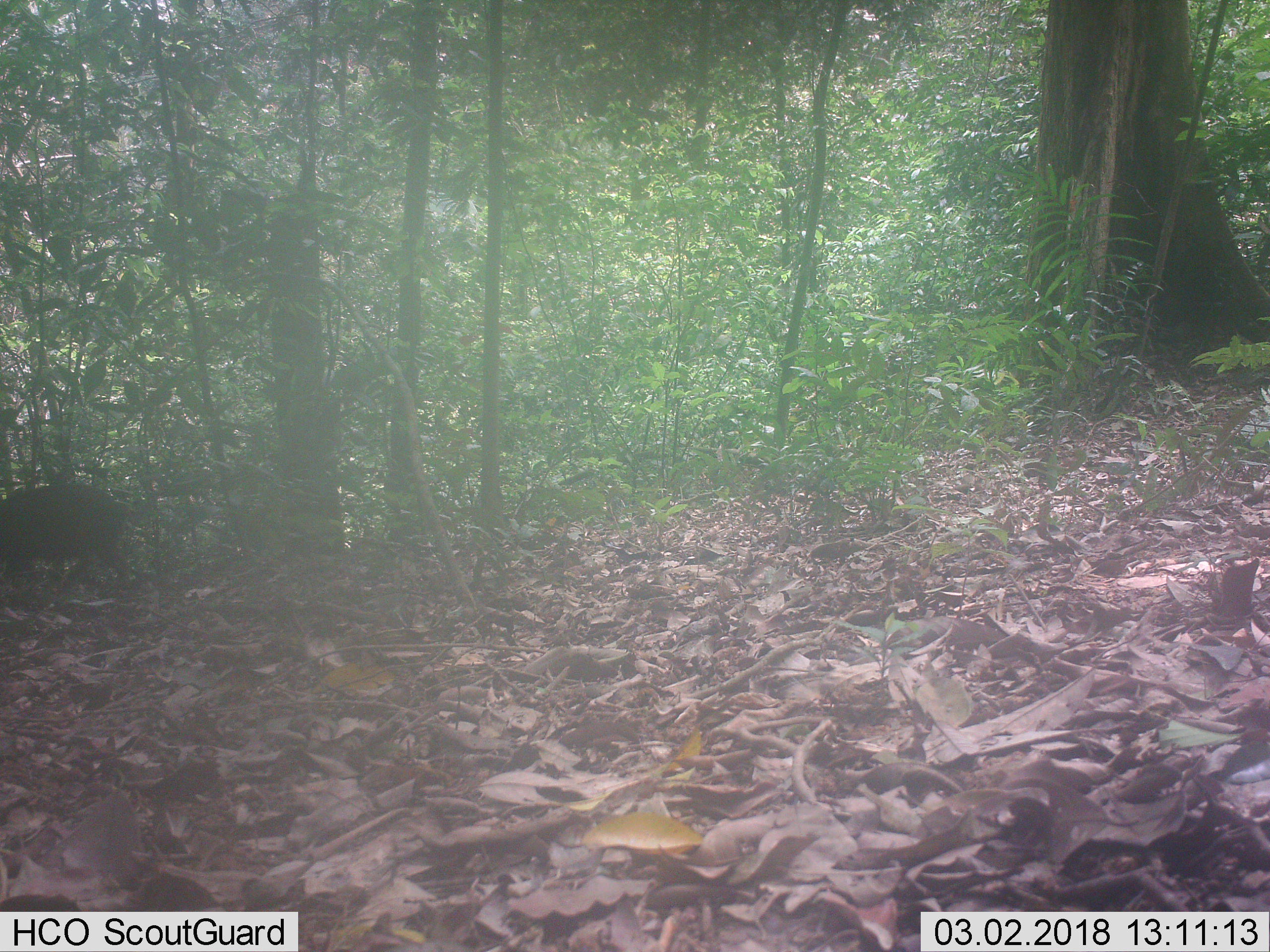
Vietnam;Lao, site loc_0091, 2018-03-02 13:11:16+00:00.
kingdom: Animalia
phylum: Chordata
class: Mammalia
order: Artiodactyla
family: Suidae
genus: Sus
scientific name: Sus scrofa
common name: eurasian wild pig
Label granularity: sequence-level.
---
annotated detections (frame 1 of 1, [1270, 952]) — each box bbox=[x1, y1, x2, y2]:
eurasian wild pig: bbox=[0, 482, 131, 607]